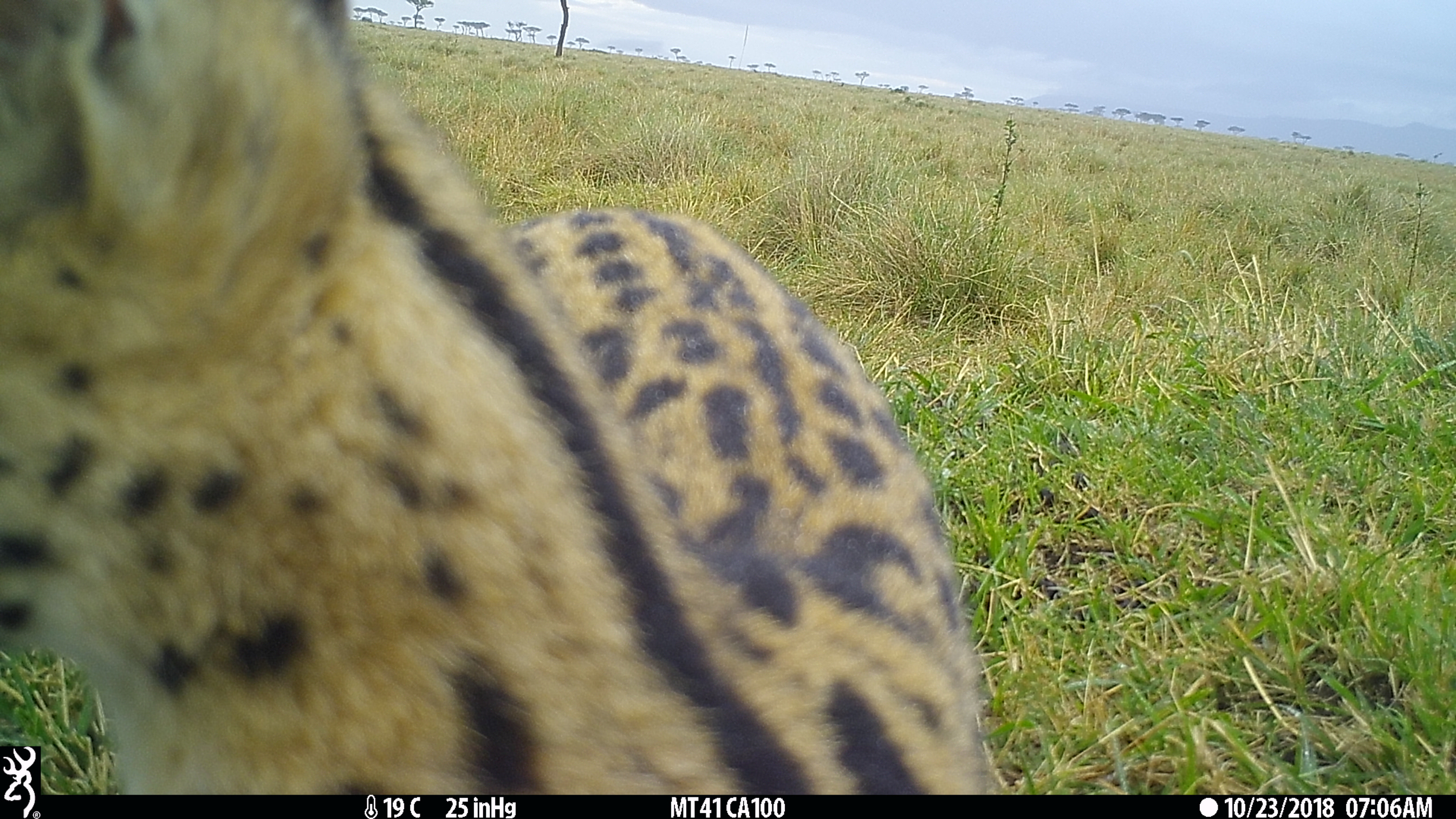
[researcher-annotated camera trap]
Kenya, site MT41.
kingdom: Animalia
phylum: Chordata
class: Mammalia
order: Carnivora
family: Felidae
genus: Leptailurus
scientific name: Leptailurus serval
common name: serval